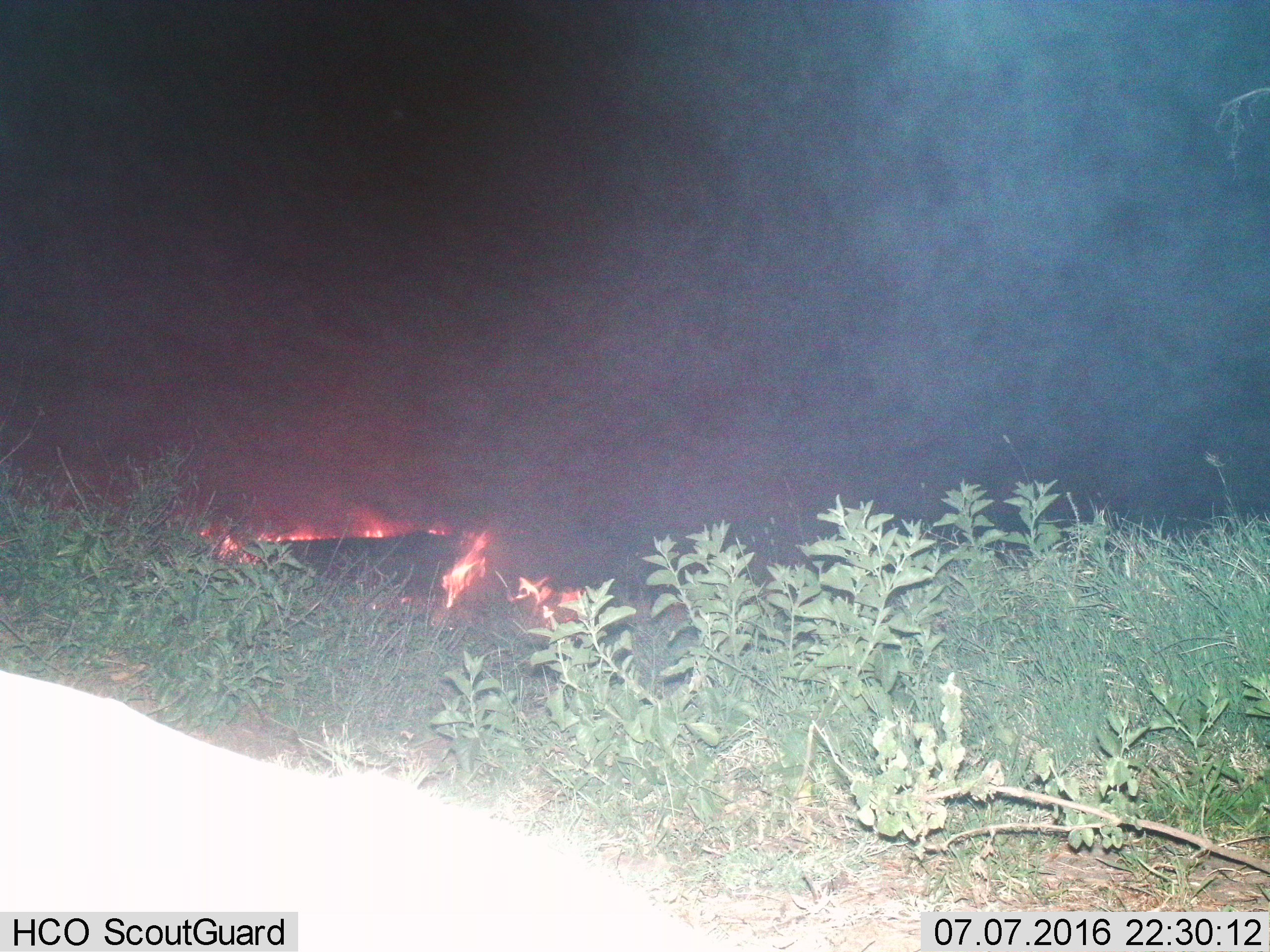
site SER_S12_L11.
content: unidentified animal